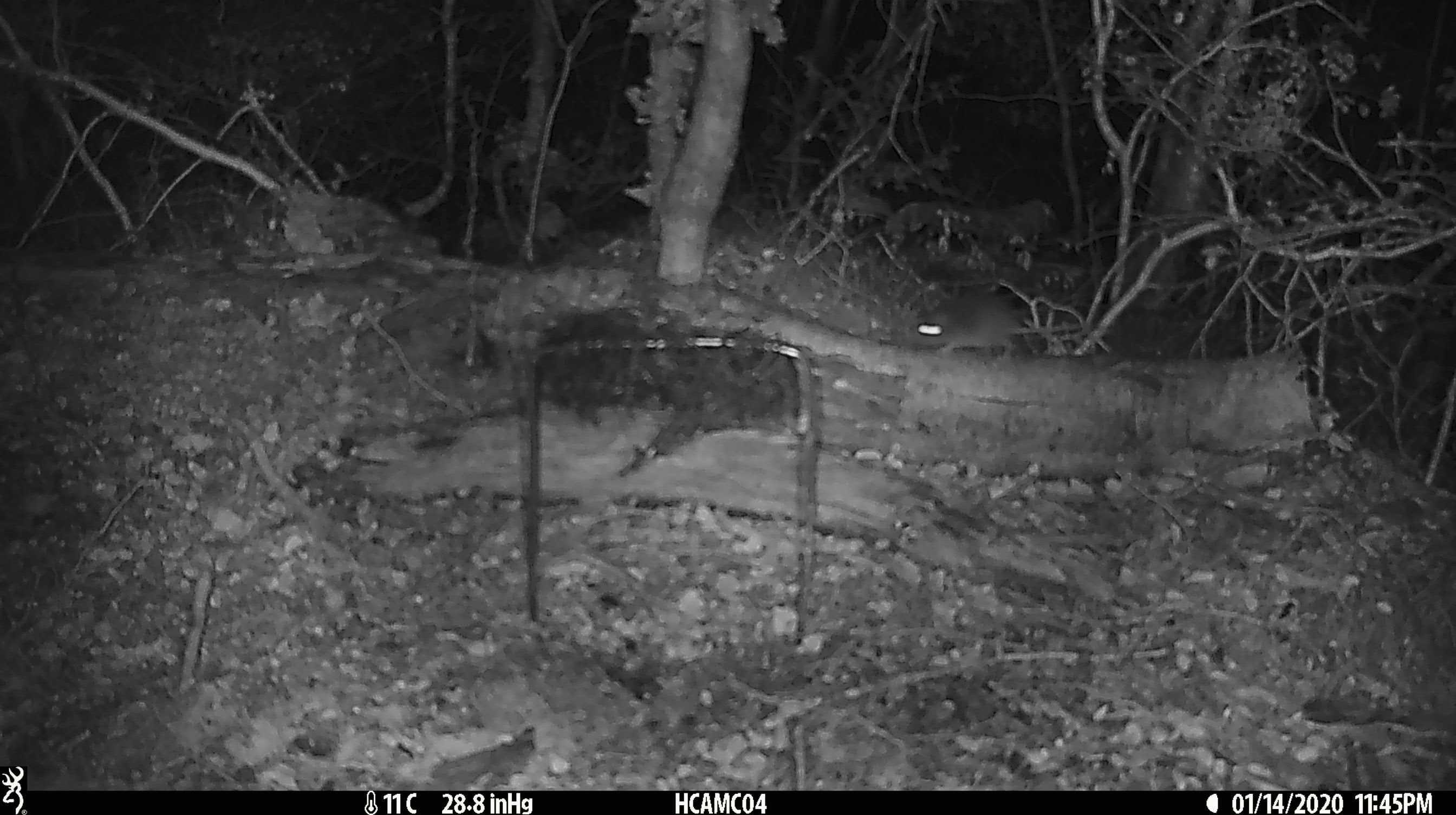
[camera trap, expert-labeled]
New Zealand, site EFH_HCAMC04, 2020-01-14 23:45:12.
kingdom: Animalia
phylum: Chordata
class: Mammalia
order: Rodentia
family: Muridae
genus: Mus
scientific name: Mus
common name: mouse